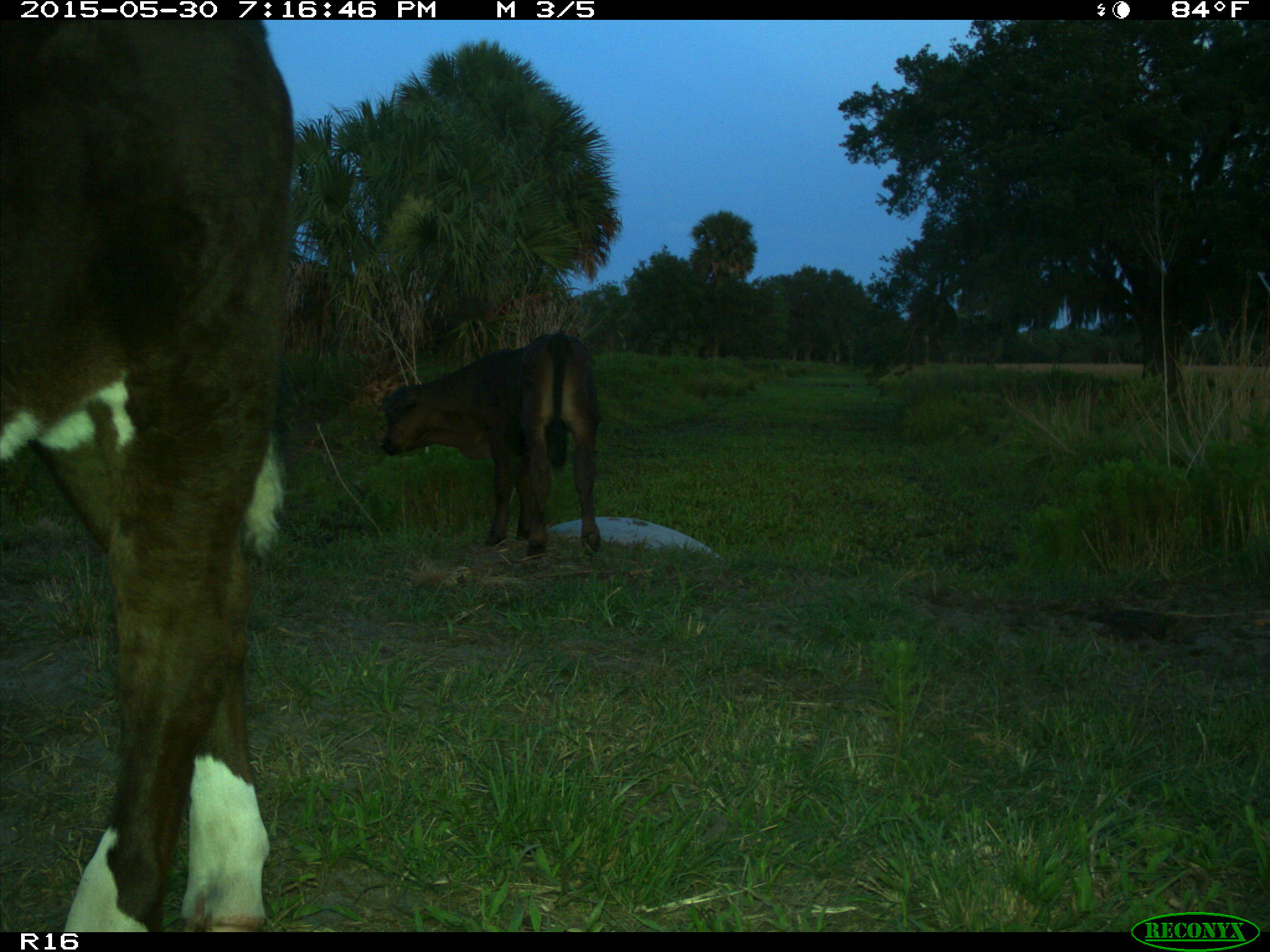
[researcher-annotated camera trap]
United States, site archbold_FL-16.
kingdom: Animalia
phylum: Chordata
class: Mammalia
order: Artiodactyla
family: Bovidae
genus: Bos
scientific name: Bos taurus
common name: domestic cow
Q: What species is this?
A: Bos taurus (domestic cow).